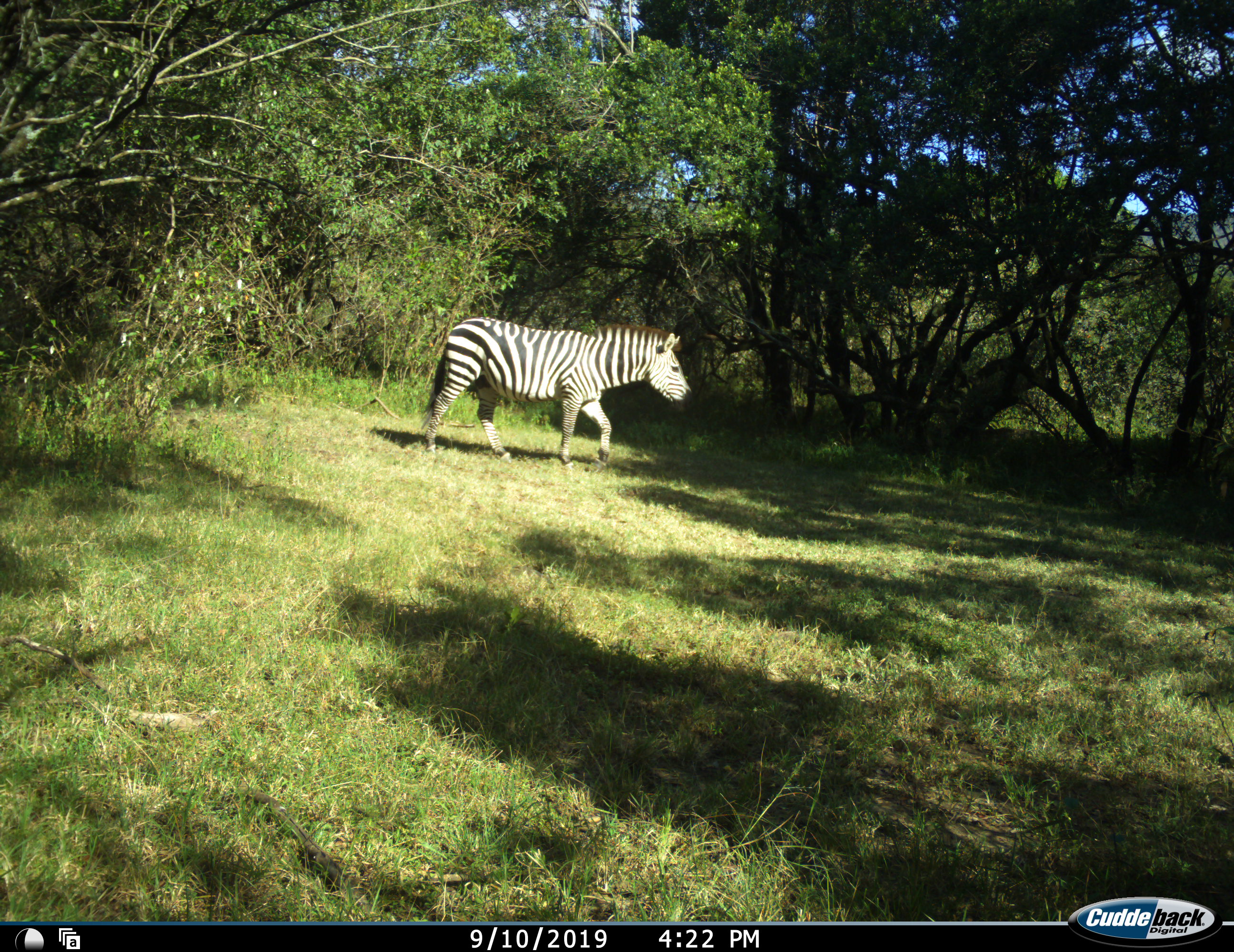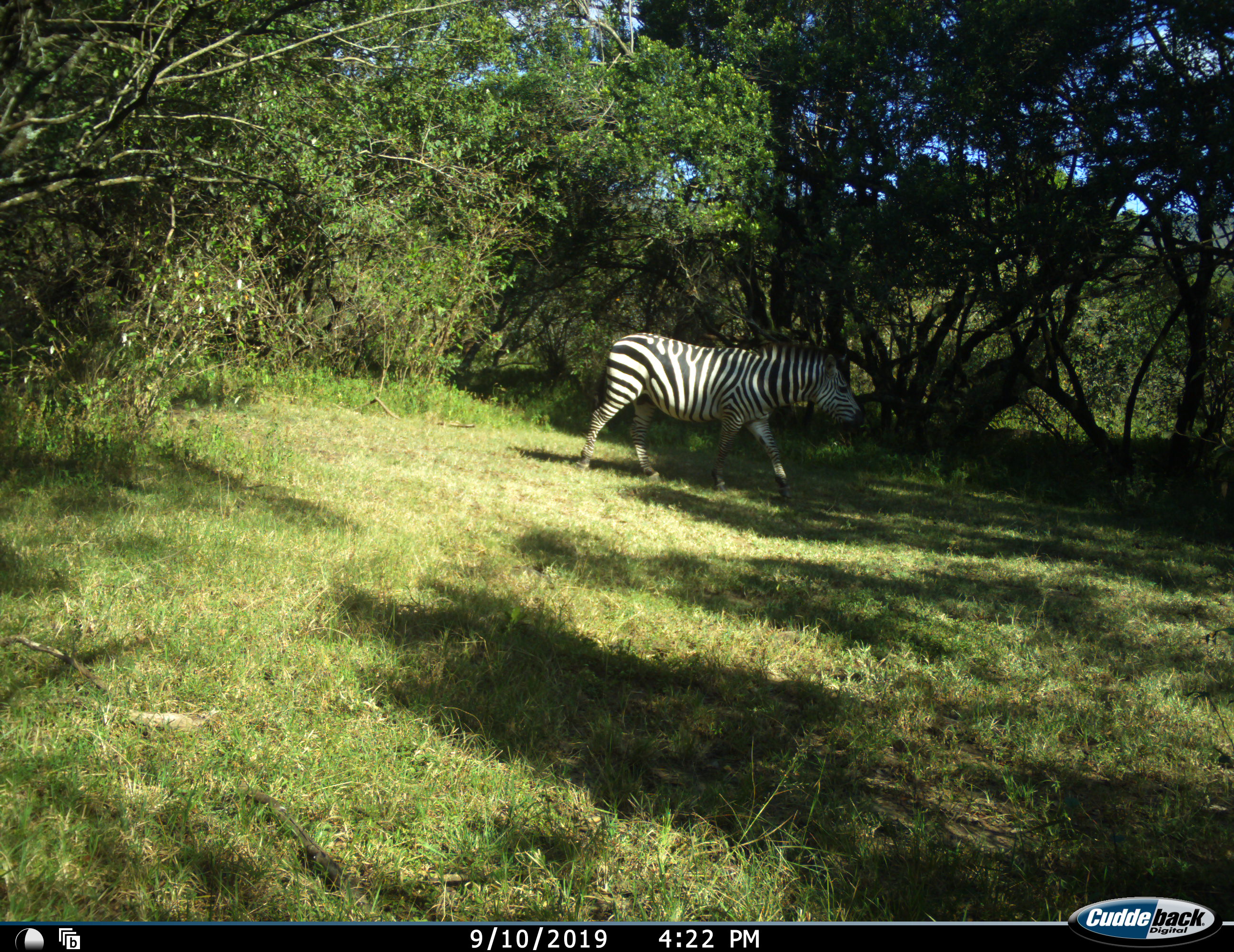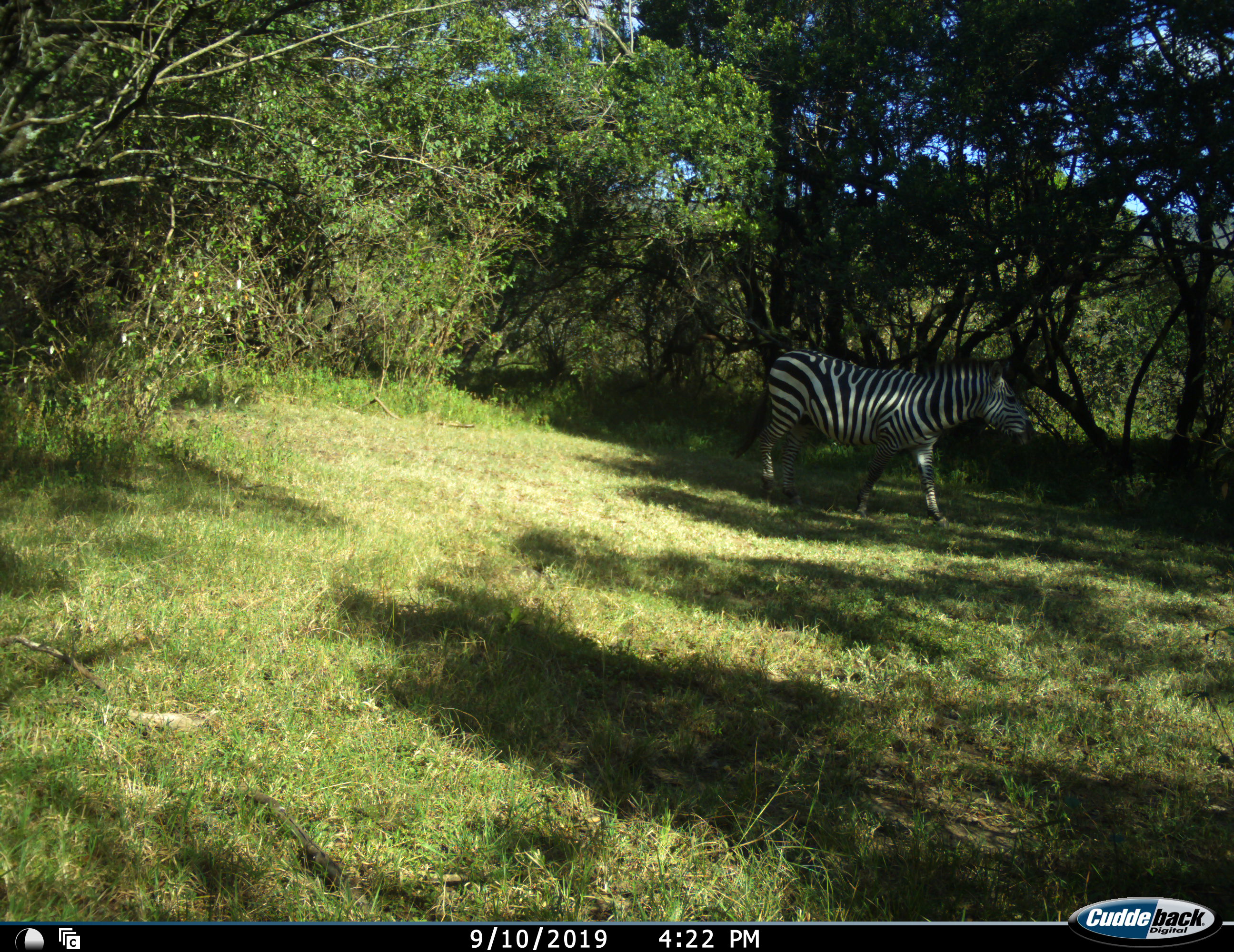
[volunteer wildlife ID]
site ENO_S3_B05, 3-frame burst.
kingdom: Animalia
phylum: Chordata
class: Mammalia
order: Perissodactyla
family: Equidae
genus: Equus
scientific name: Equus quagga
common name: plains zebra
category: zebraplains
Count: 1.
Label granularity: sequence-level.